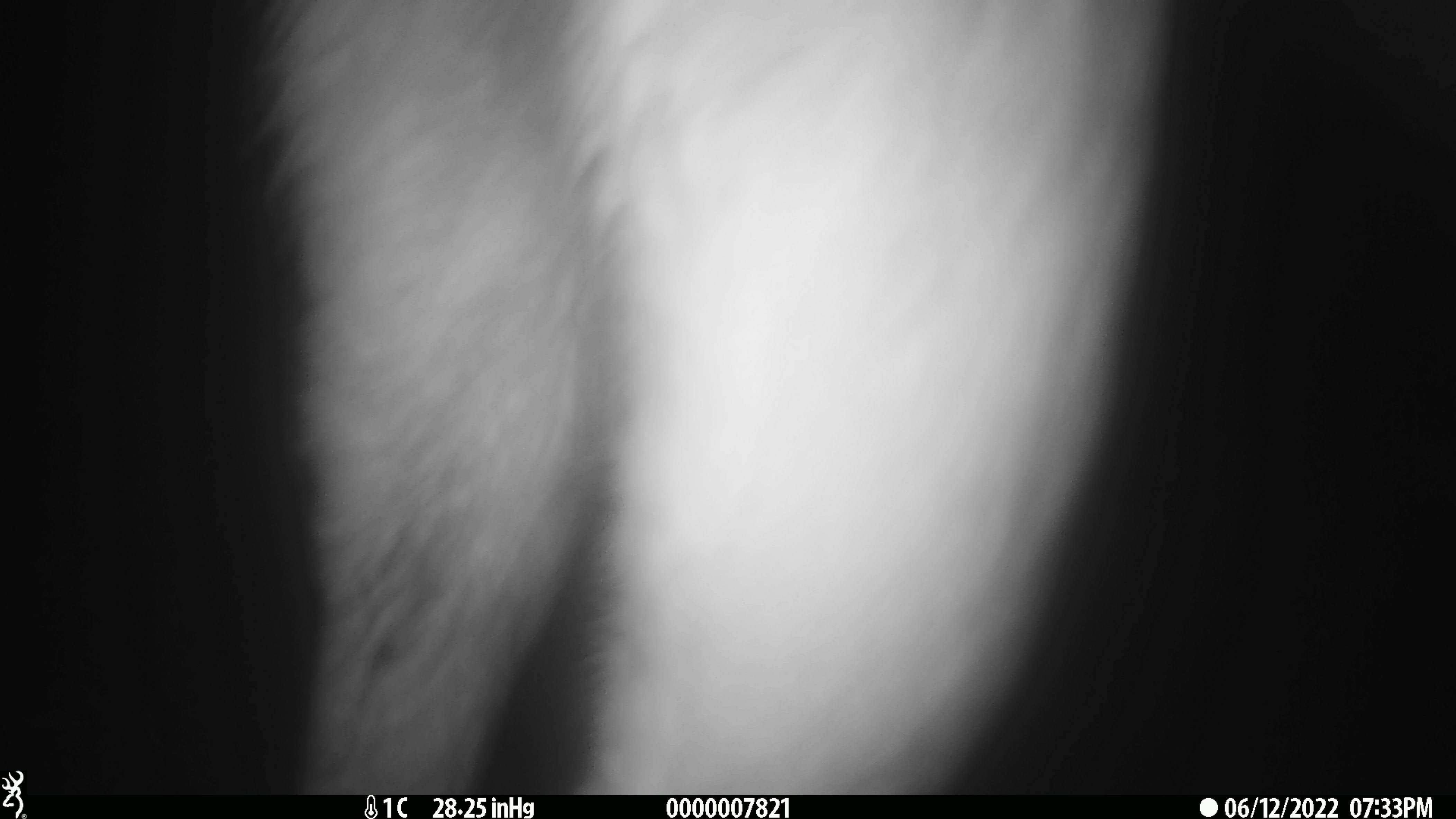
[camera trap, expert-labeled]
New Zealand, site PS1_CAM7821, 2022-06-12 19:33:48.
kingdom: Animalia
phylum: Chordata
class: Mammalia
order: Artiodactyla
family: Cervidae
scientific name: Cervidae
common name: deer